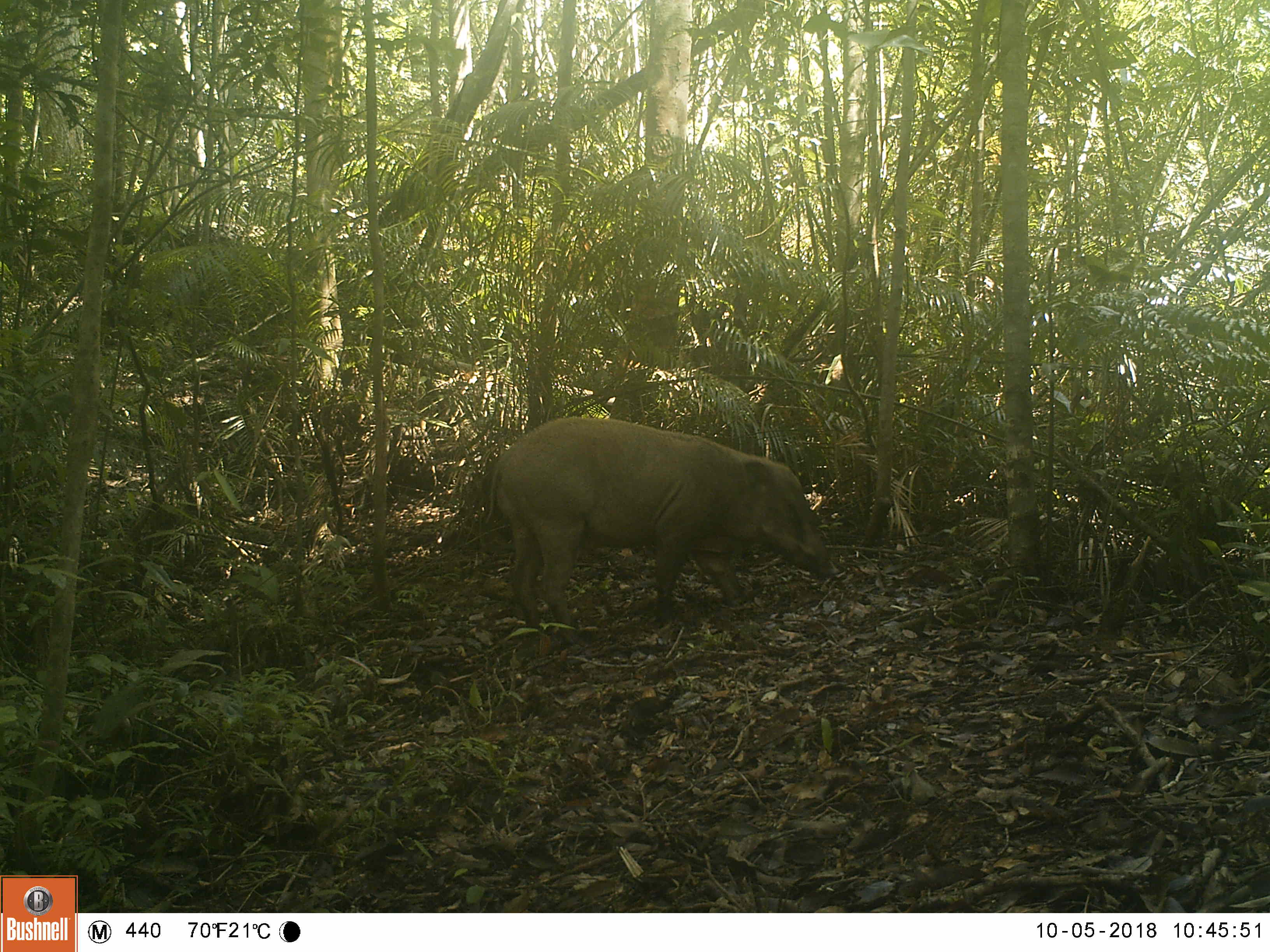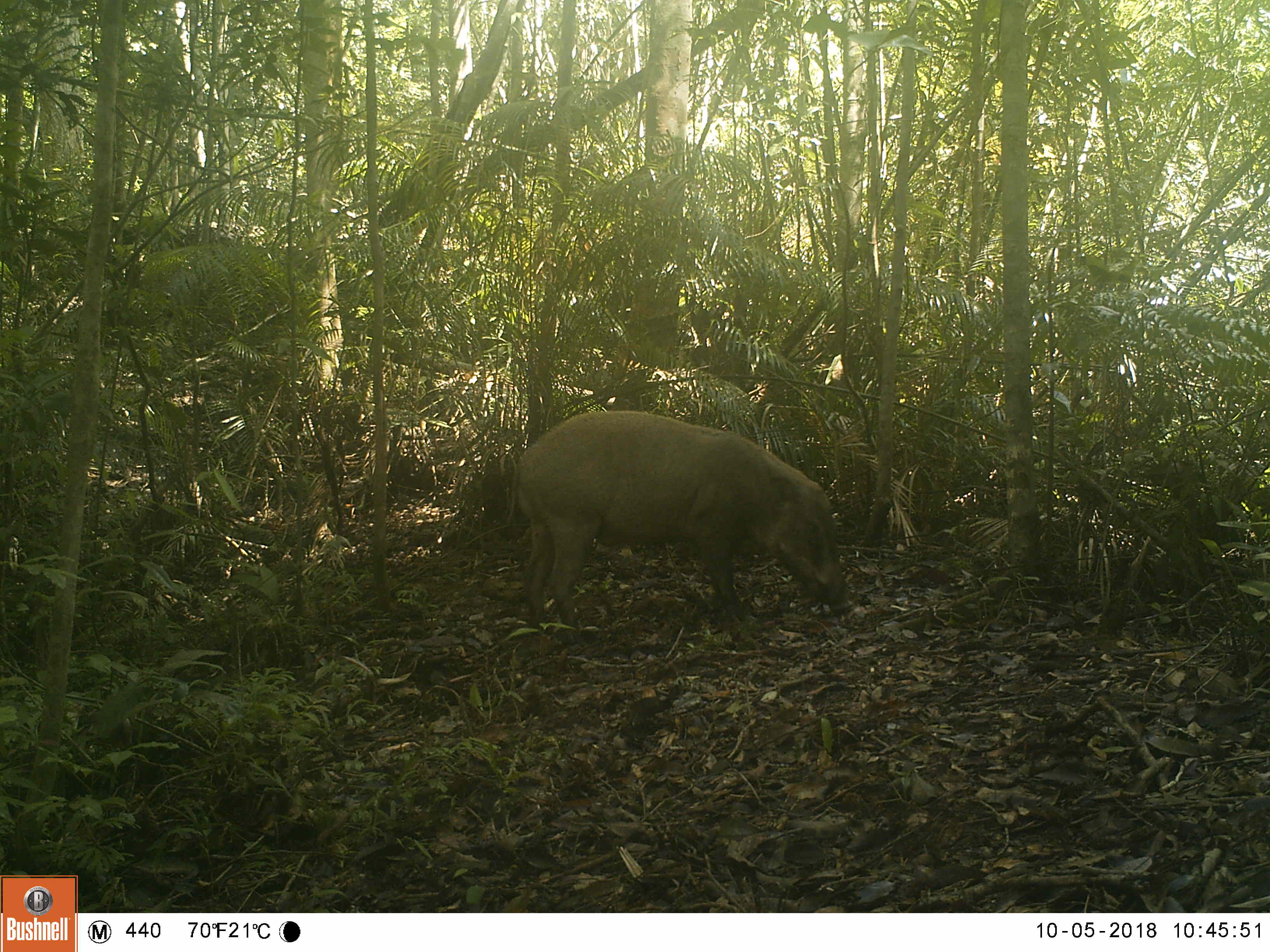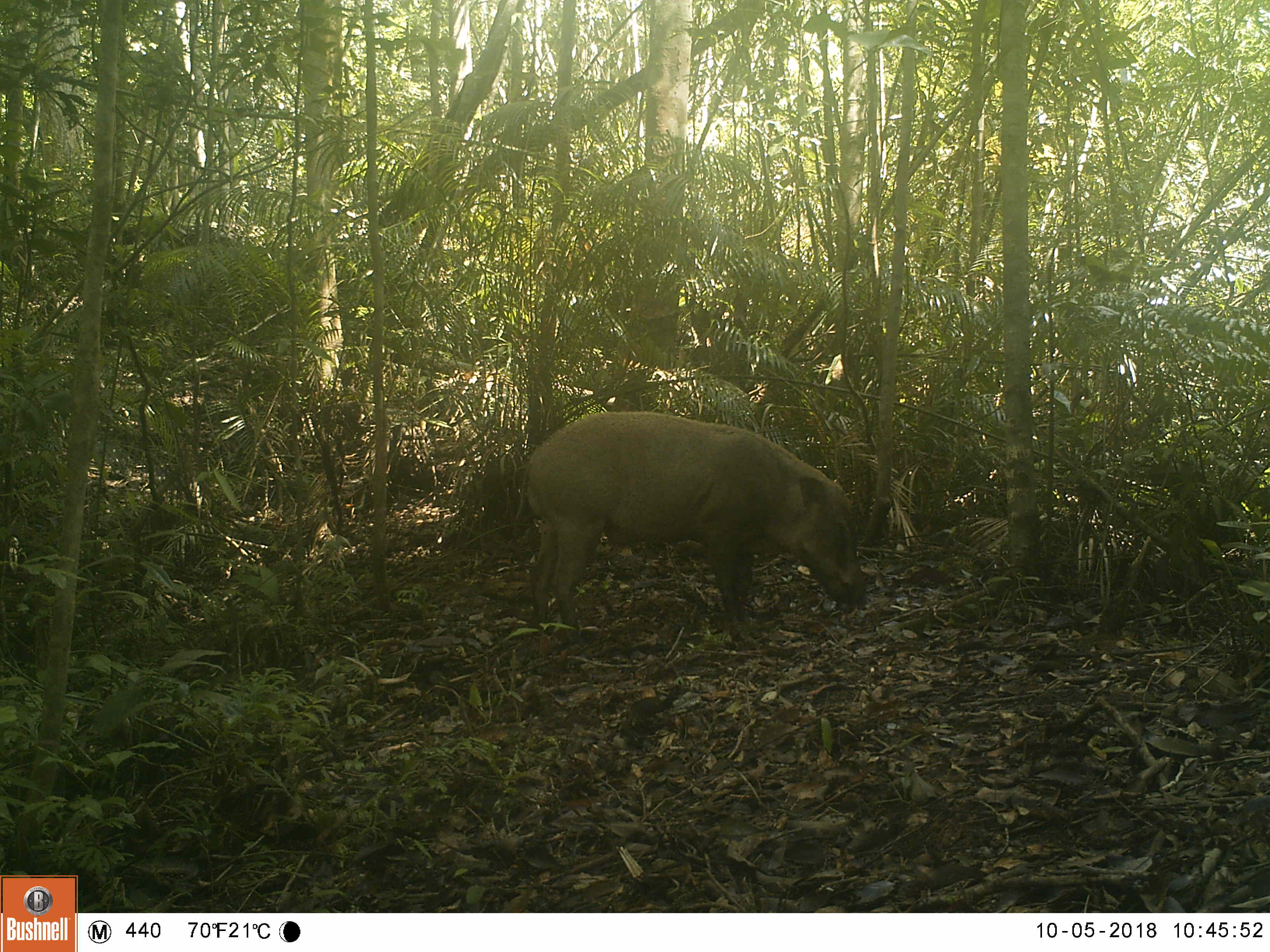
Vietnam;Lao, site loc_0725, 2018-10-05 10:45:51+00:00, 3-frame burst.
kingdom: Animalia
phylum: Chordata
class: Mammalia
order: Artiodactyla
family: Suidae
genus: Sus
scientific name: Sus scrofa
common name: eurasian wild pig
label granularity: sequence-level